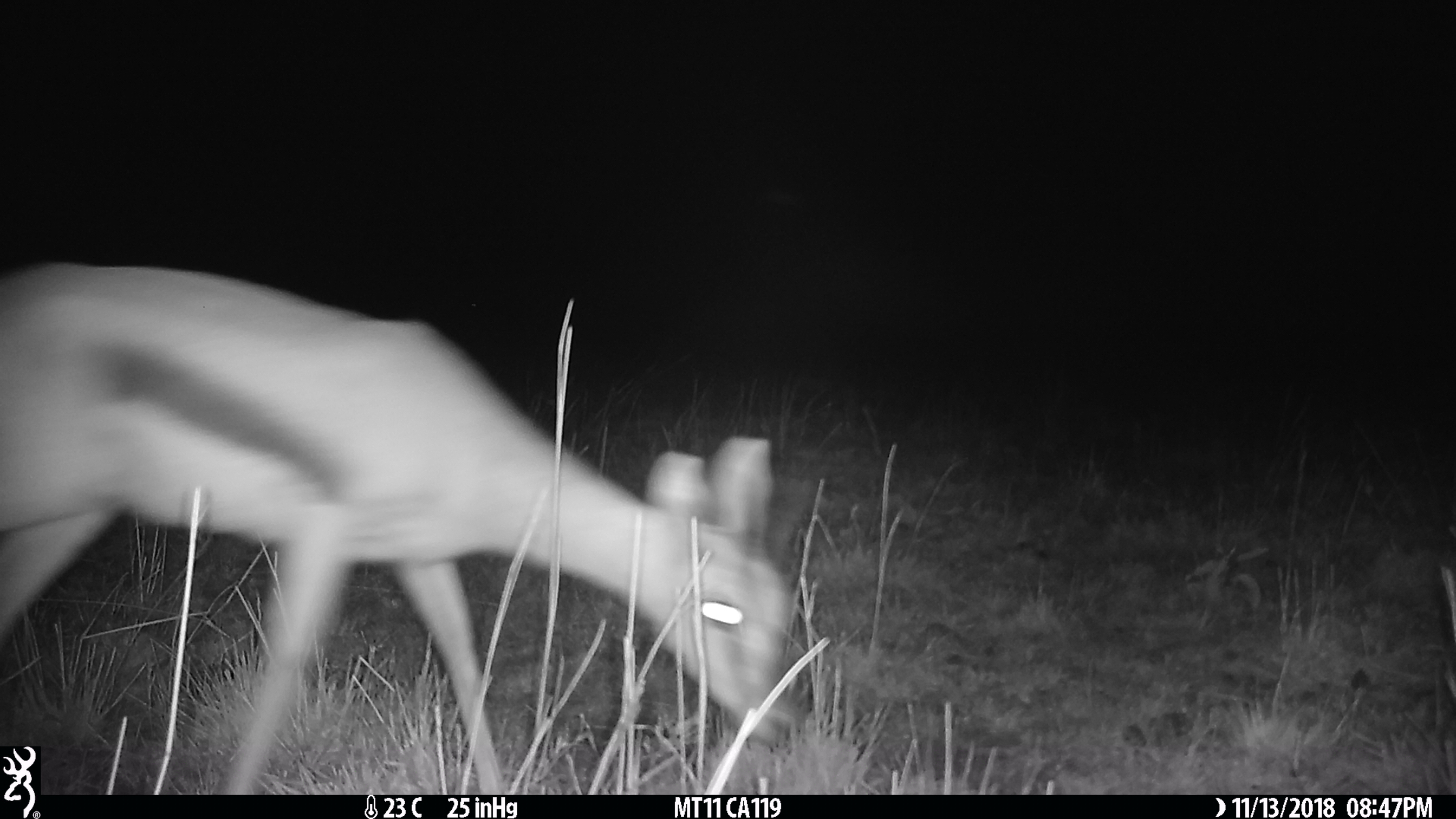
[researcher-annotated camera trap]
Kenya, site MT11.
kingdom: Animalia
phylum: Chordata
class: Mammalia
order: Artiodactyla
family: Bovidae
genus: Eudorcas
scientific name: Eudorcas thomsonii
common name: thomon's gazelle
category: gazelle thomsons